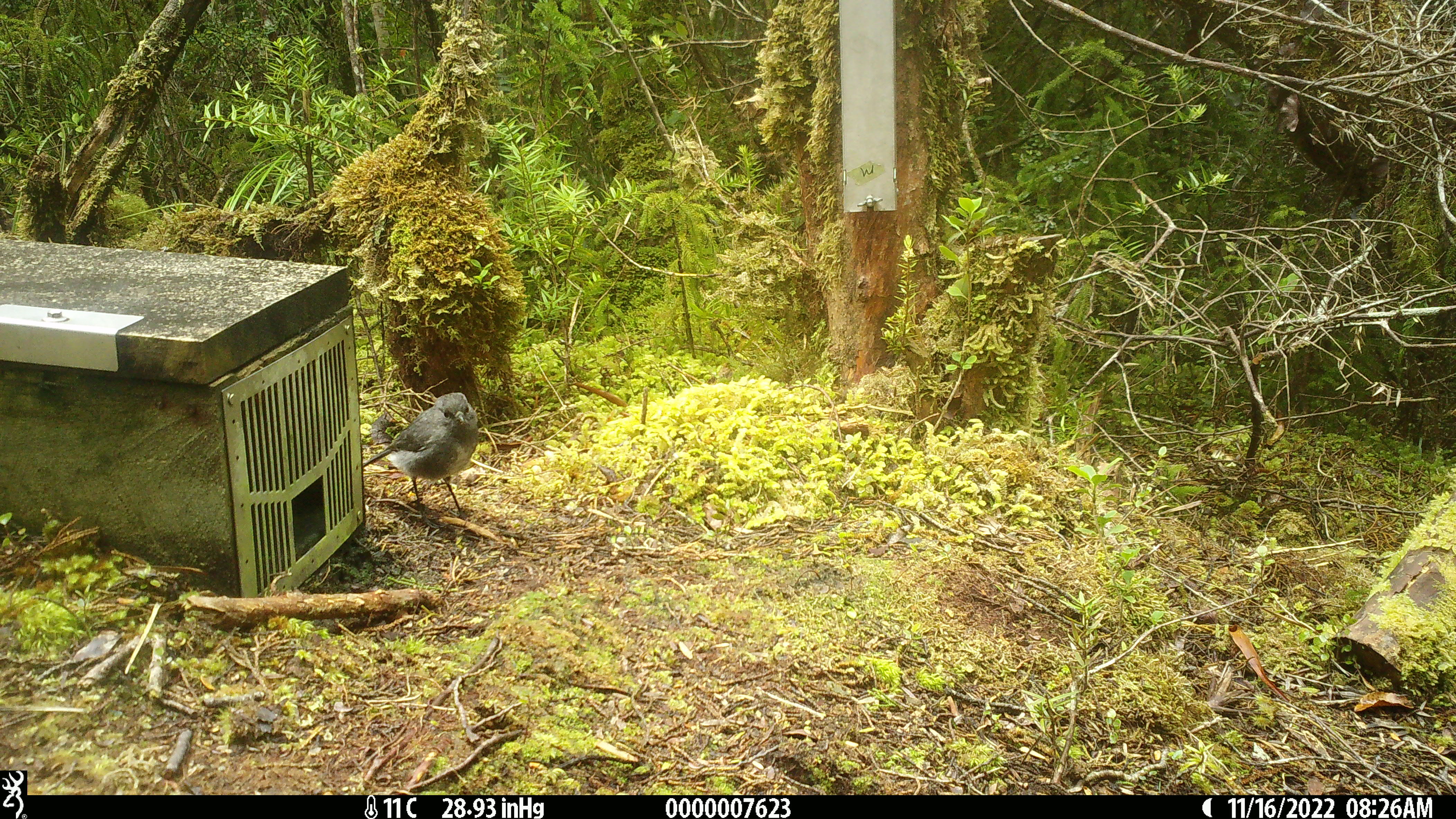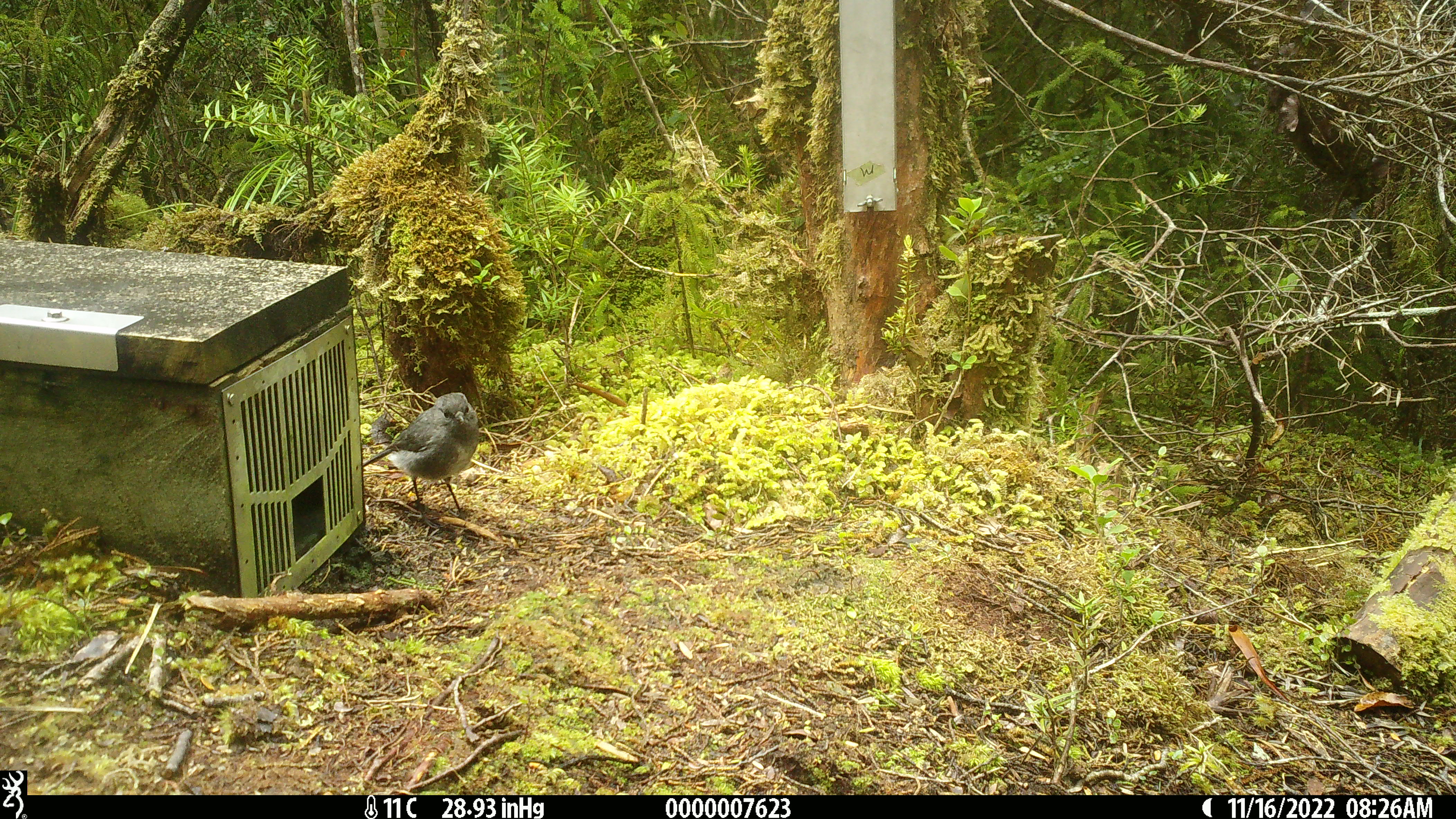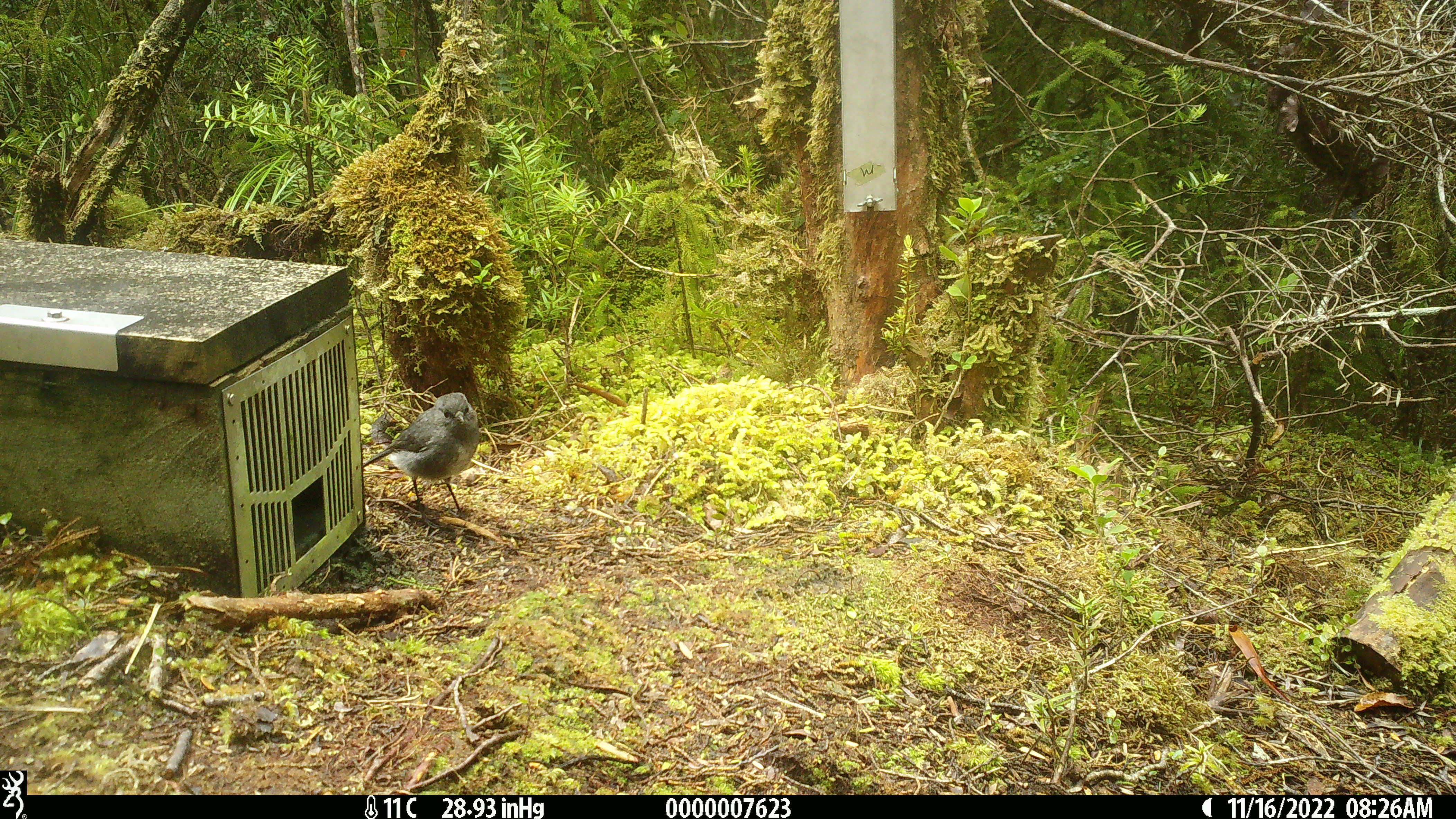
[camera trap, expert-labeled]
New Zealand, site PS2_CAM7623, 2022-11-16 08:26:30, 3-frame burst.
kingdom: Animalia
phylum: Chordata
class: Aves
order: Passeriformes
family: Petroicidae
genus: Petroica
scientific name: Petroica australis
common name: new zealand robin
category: robin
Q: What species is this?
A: Robin (new zealand robin) (Petroica australis).